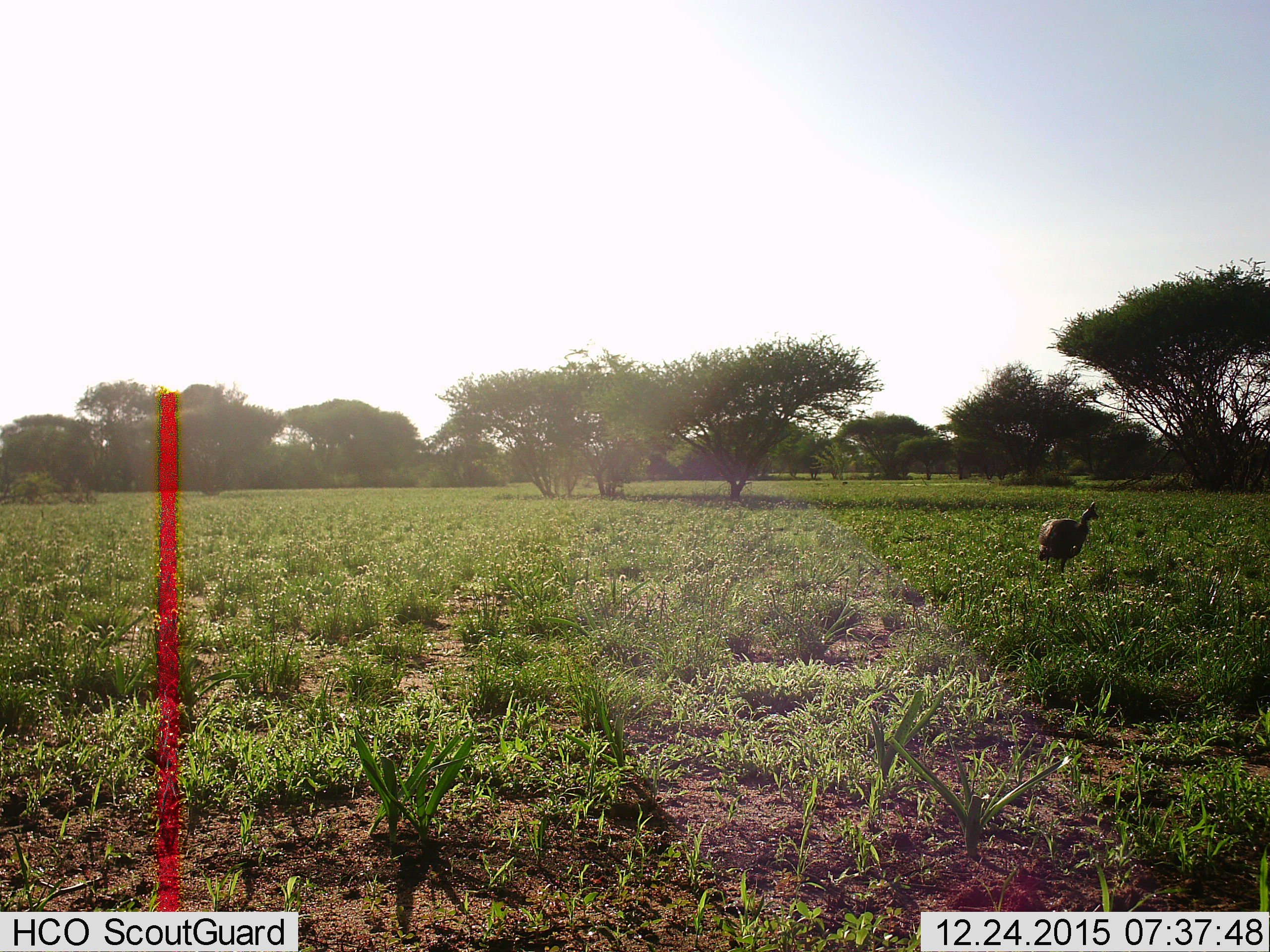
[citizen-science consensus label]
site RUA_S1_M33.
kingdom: Animalia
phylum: Chordata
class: Aves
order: Galliformes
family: Numididae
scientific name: Numididae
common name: guineafowl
Guineafowl (Numididae), count 1. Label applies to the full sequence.